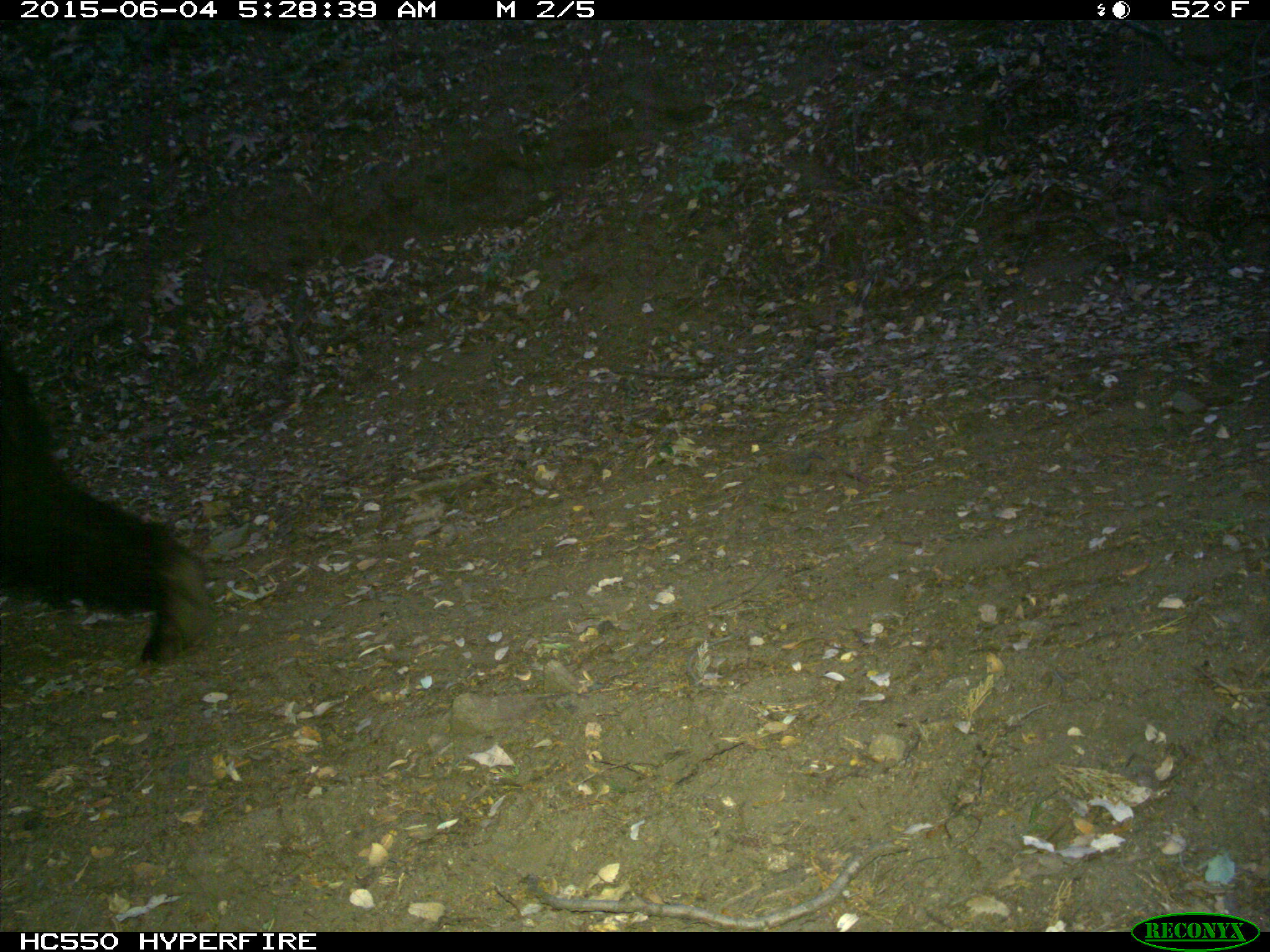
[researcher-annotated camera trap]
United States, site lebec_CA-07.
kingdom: Animalia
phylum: Chordata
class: Mammalia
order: Carnivora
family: Ursidae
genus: Ursus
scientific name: Ursus americanus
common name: american black bear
Ursus americanus (american black bear).